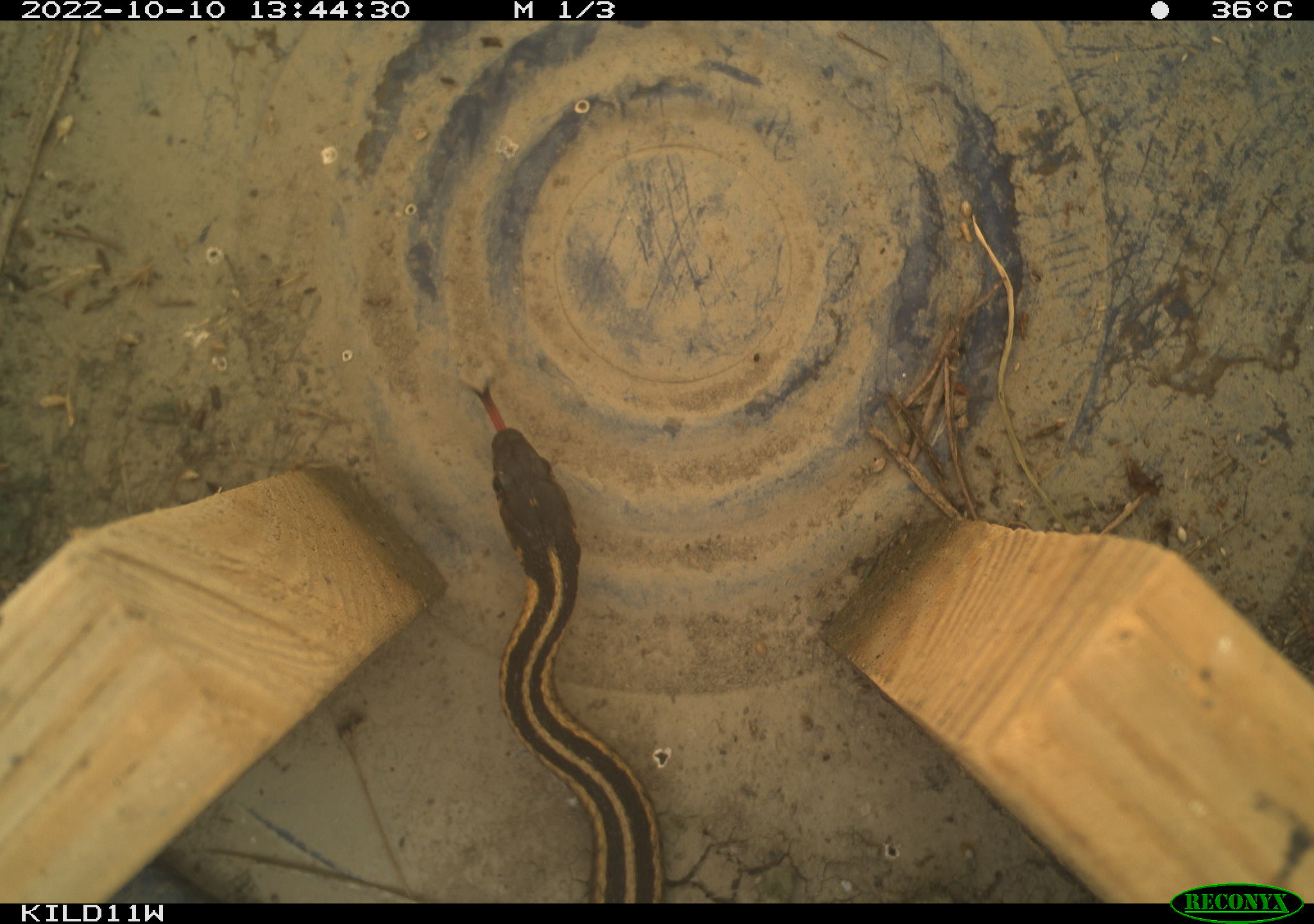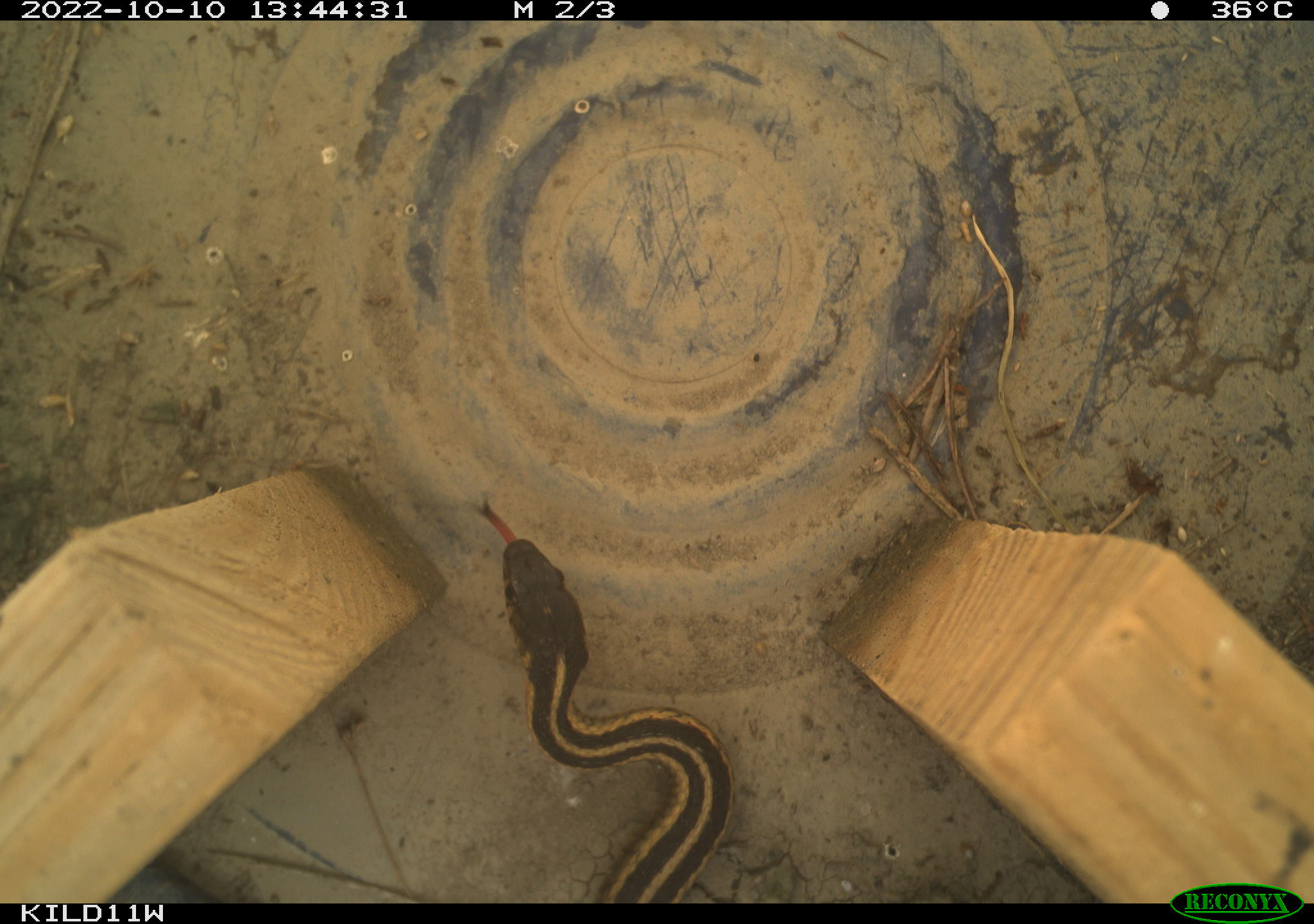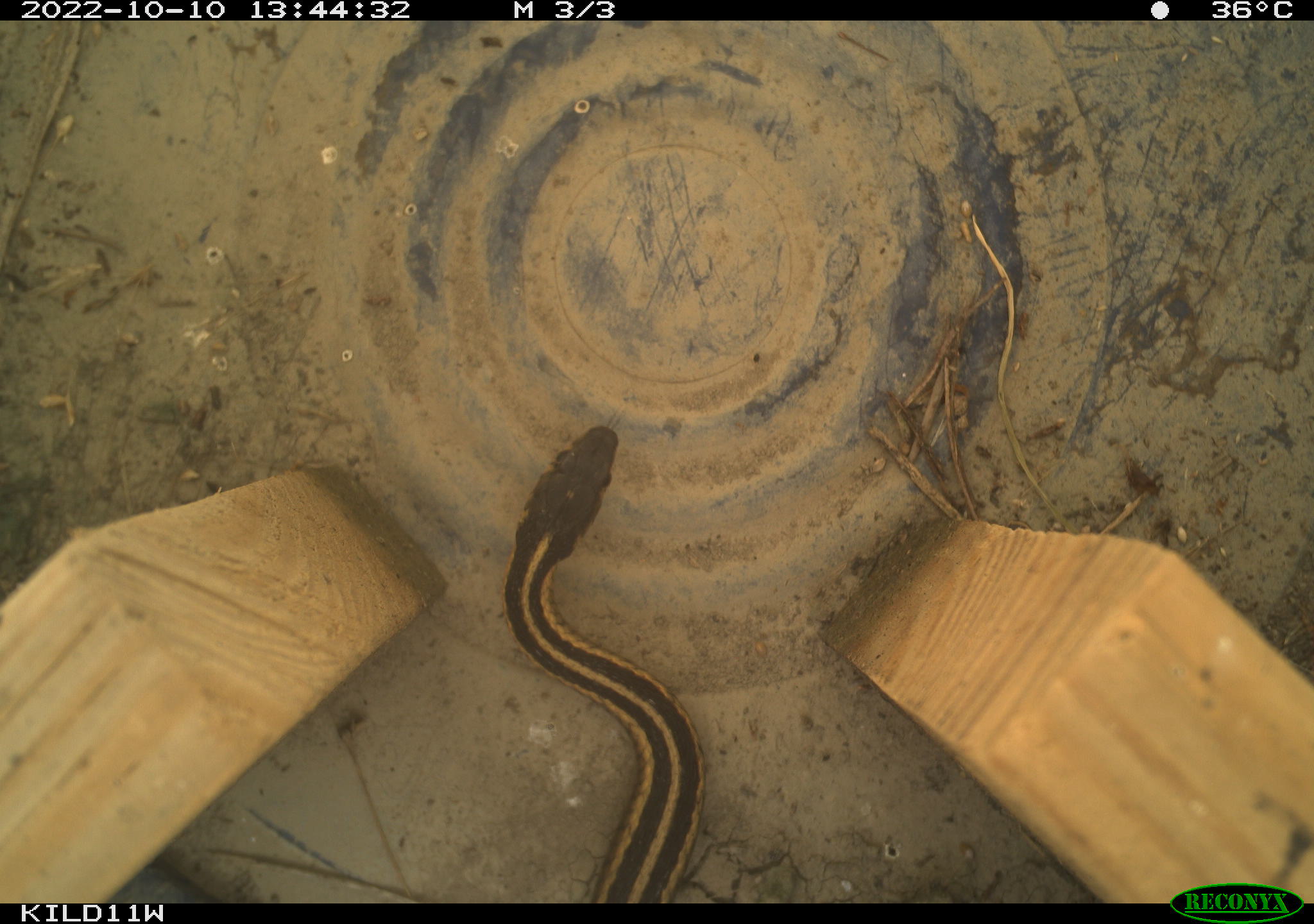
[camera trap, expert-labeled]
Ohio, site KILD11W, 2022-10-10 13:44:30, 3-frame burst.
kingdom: Animalia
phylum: Chordata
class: Reptilia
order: Squamata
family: Colubridae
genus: Thamnophis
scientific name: Thamnophis sirtalis sirtalis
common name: eastern gartersnake